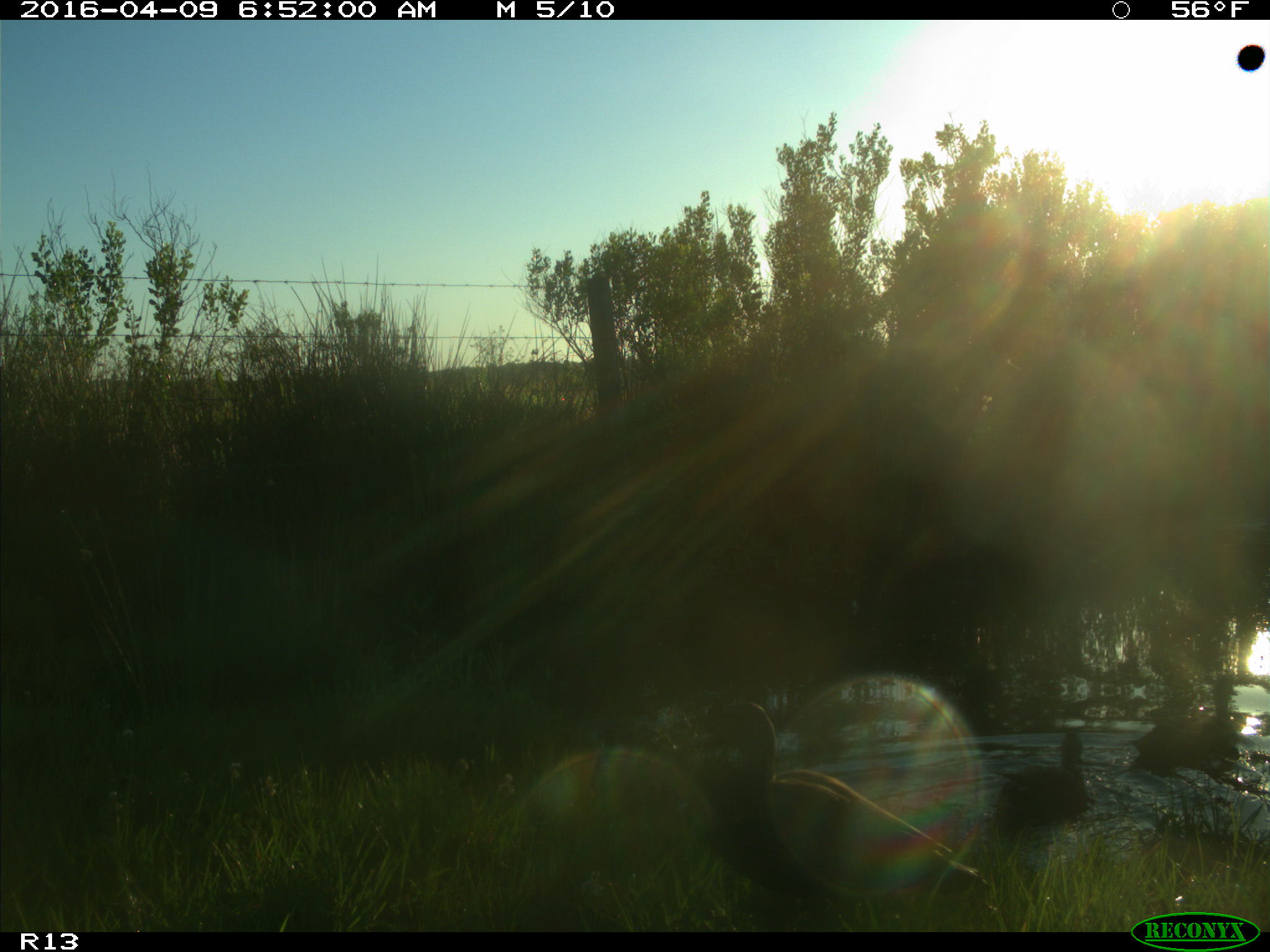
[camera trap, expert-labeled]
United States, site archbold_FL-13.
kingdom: Animalia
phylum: Chordata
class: Aves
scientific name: Aves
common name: birds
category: unidentified bird